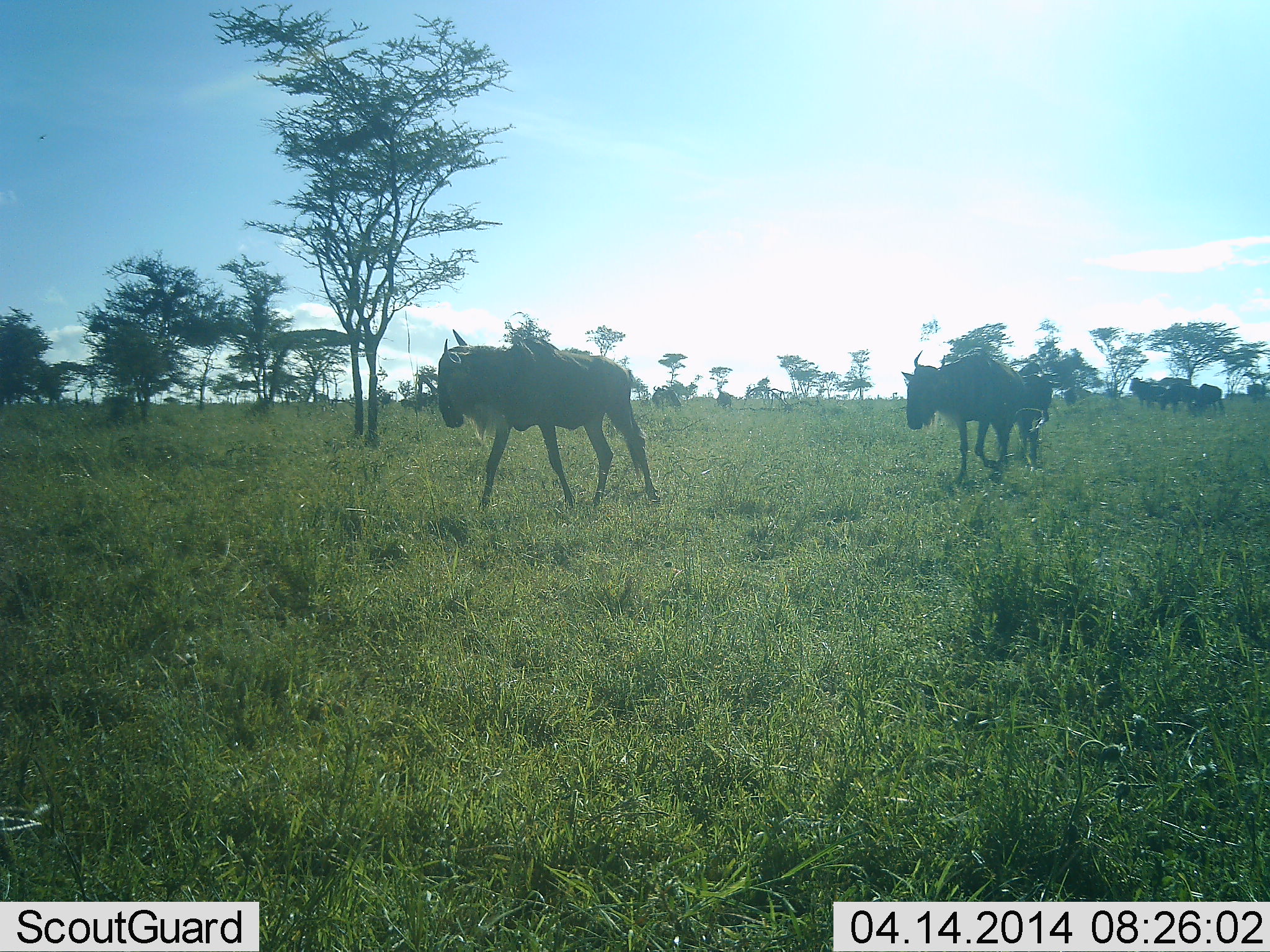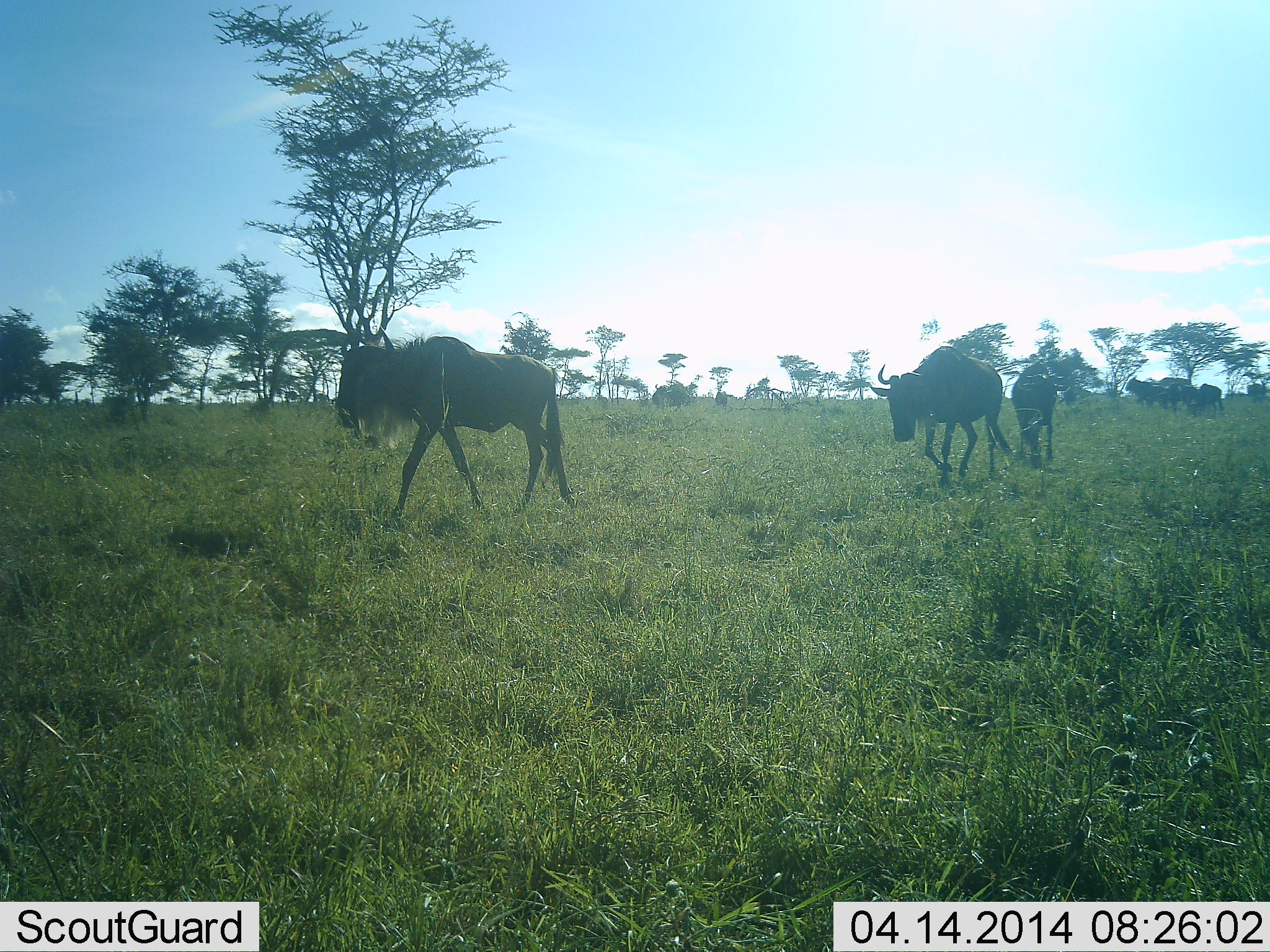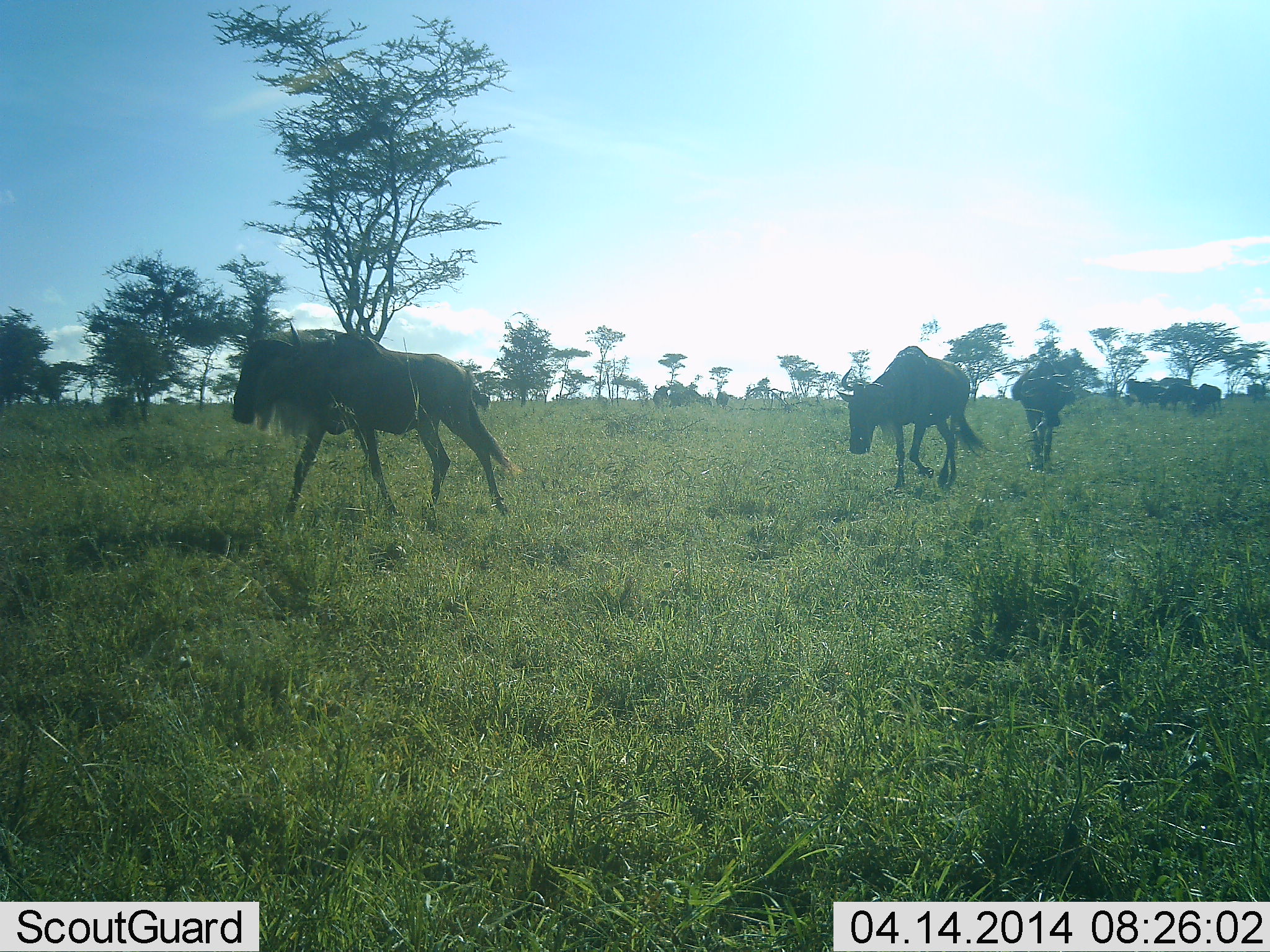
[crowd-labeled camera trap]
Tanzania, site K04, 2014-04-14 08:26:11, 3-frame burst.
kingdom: Animalia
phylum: Chordata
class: Mammalia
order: Artiodactyla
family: Bovidae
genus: Connochaetes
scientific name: Connochaetes taurinus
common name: blue wildebeest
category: wildebeest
Wildebeest (blue wildebeest) (Connochaetes taurinus), count 6. Behavior (volunteer vote fractions): standing 40%, resting 0%, moving 100%, interacting 0%. Young present (vote fraction): 0%. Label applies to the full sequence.